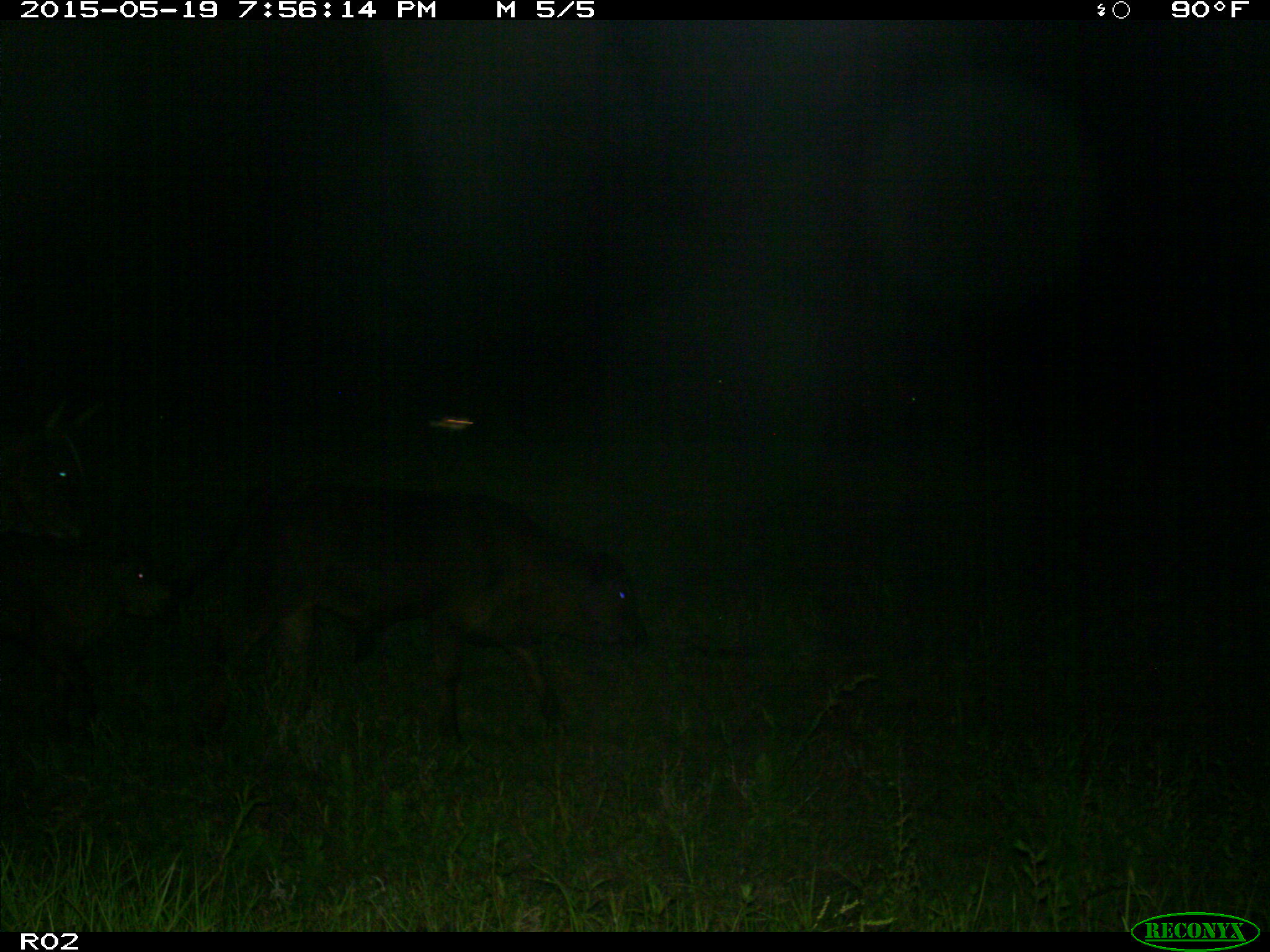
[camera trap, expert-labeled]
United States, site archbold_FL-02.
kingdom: Animalia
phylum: Chordata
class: Mammalia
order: Artiodactyla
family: Bovidae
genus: Bos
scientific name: Bos taurus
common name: domestic cow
Bos taurus (domestic cow).